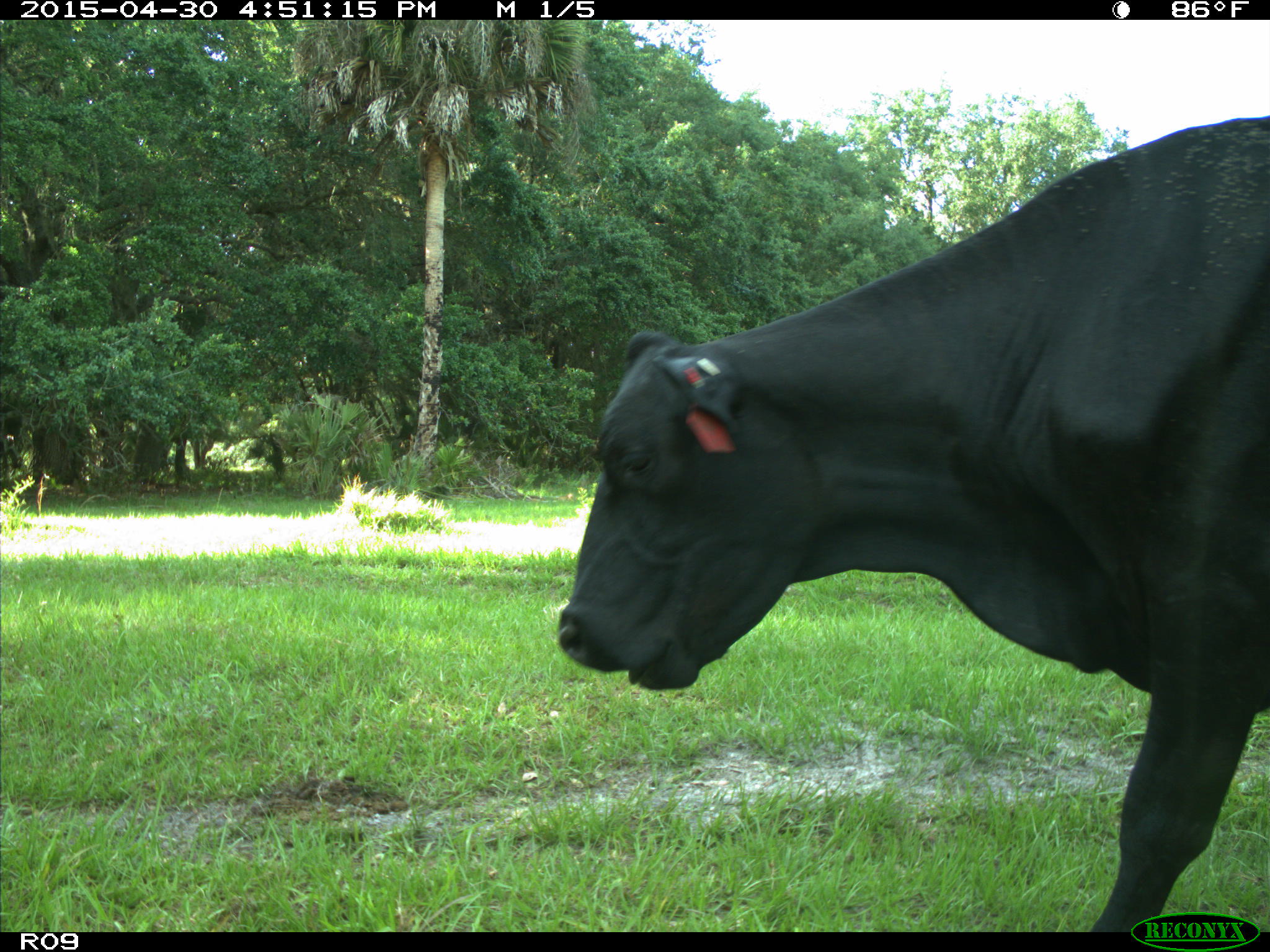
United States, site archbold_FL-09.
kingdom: Animalia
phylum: Chordata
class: Mammalia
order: Artiodactyla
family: Bovidae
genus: Bos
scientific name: Bos taurus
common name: domestic cow